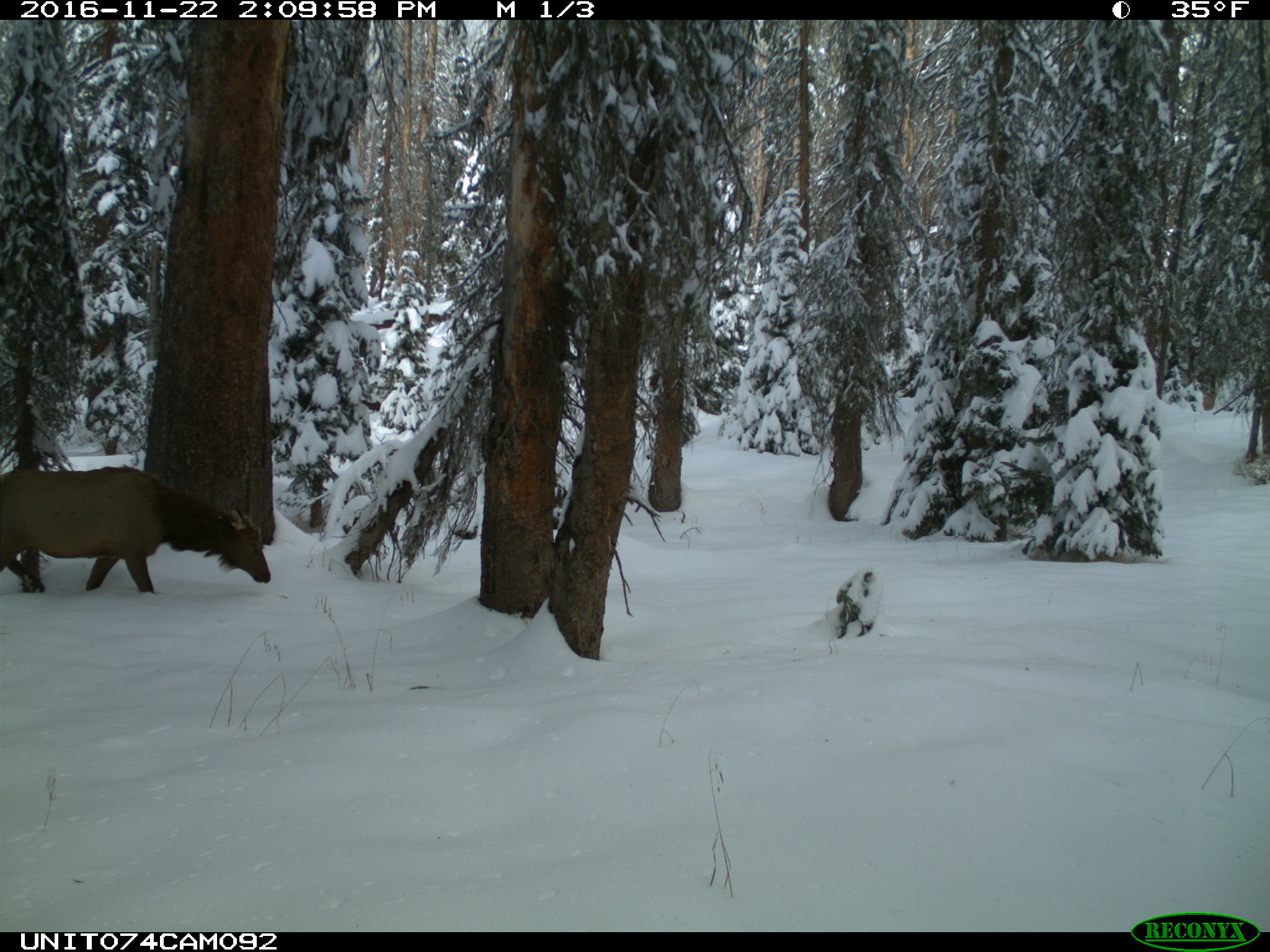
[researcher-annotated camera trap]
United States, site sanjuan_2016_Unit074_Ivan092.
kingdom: Animalia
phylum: Chordata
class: Mammalia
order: Artiodactyla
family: Cervidae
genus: Cervus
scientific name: Cervus elaphus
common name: red deer